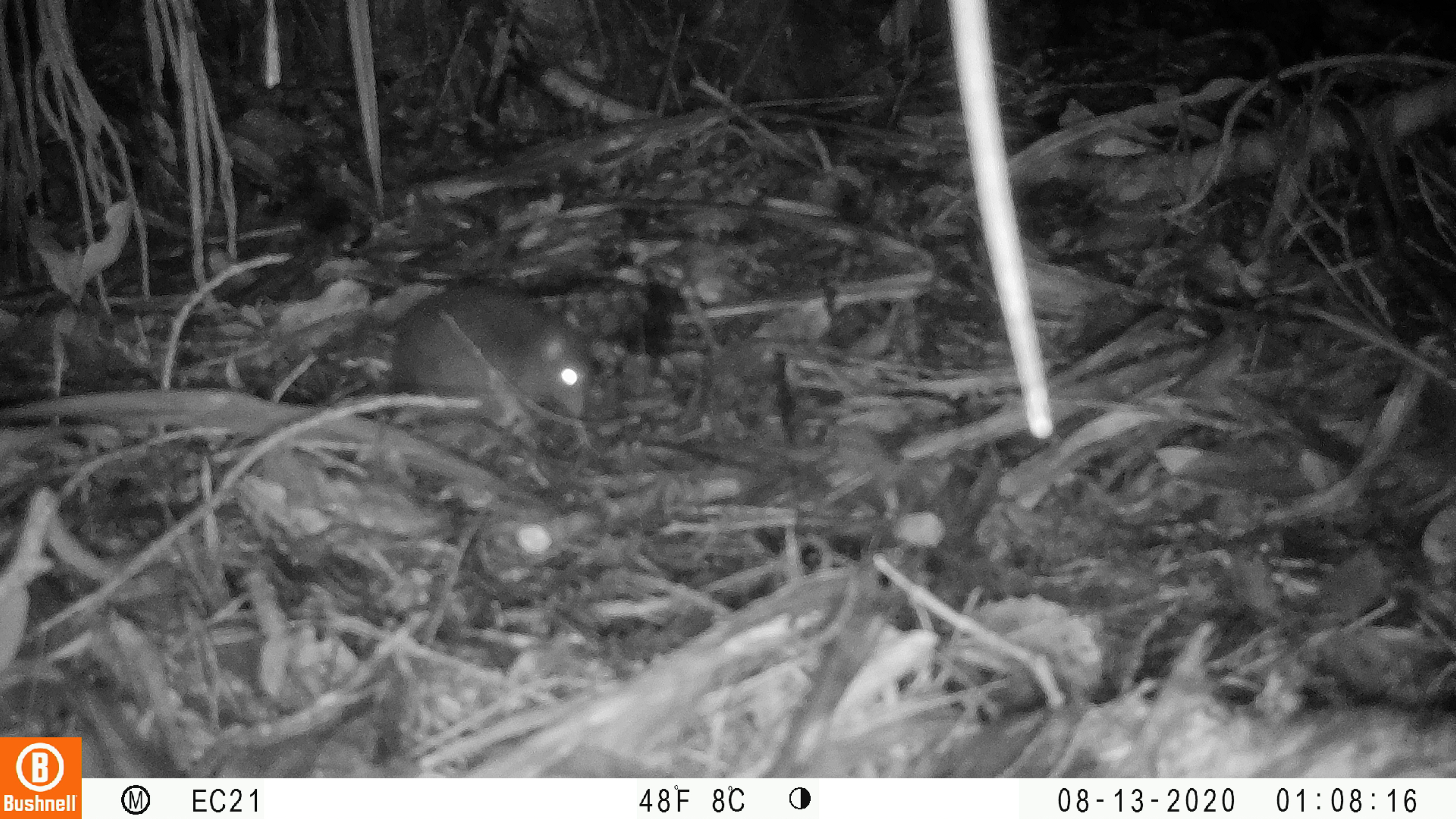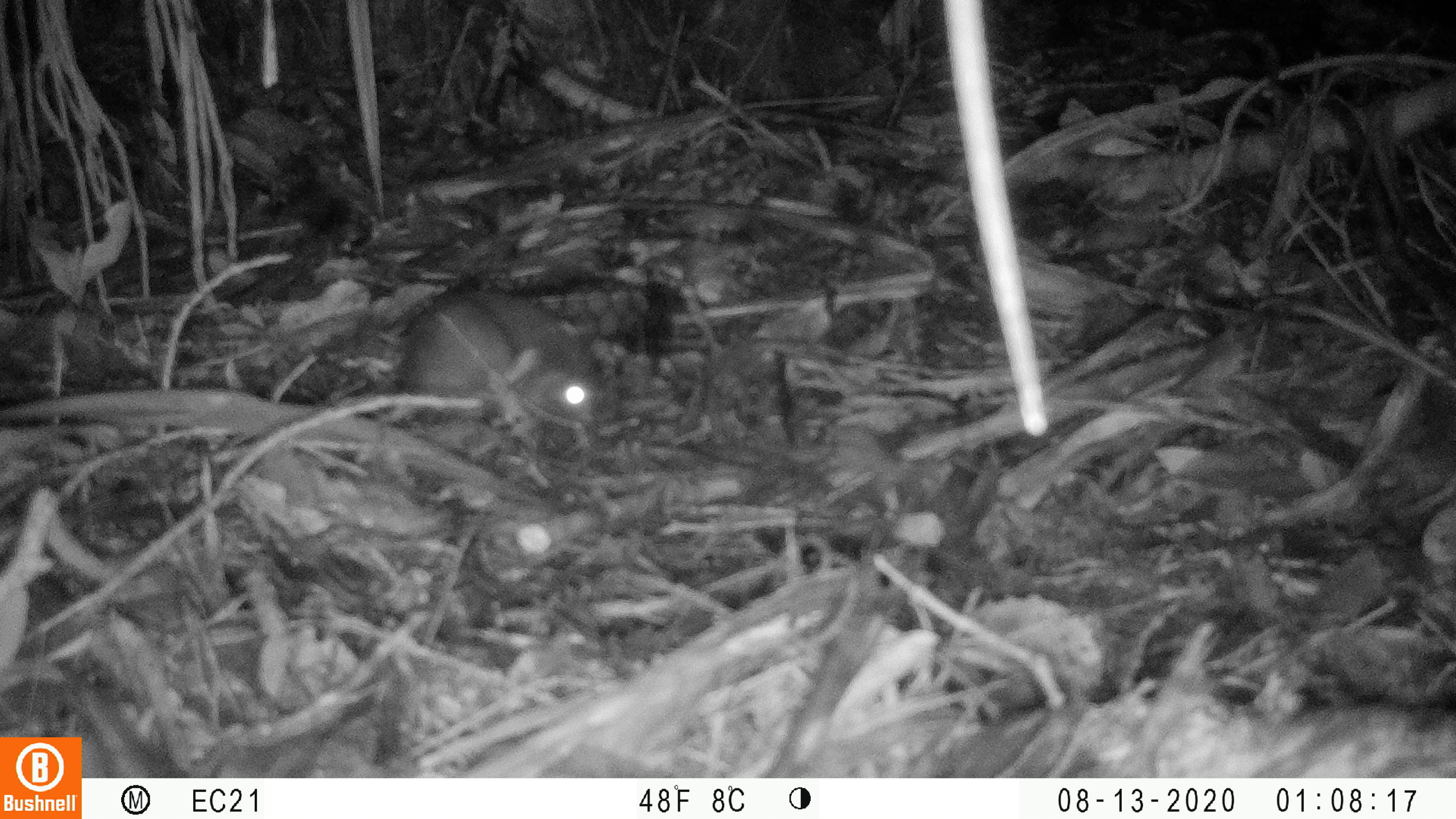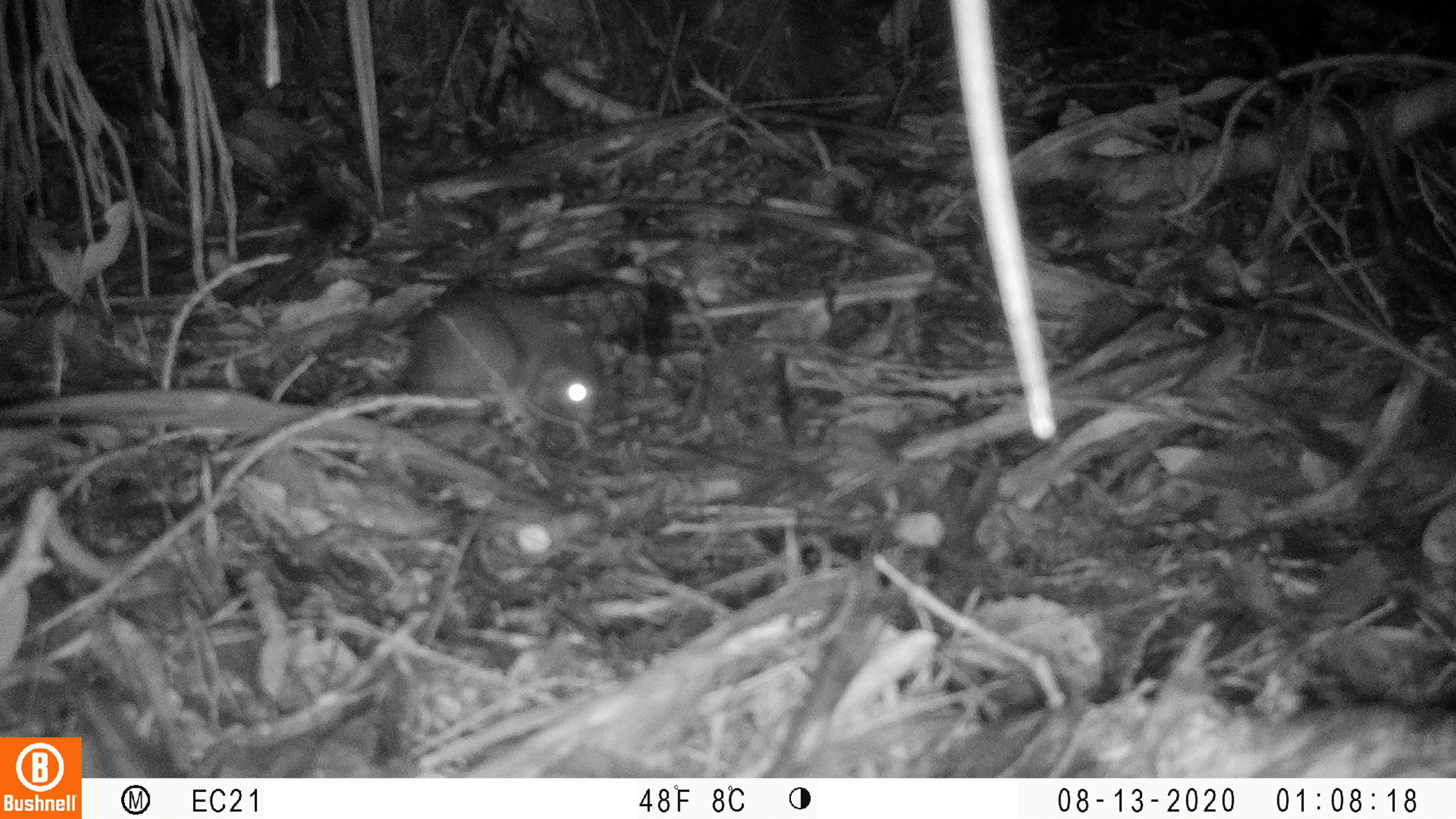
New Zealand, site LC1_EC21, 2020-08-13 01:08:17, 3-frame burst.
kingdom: Animalia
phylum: Chordata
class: Mammalia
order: Rodentia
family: Muridae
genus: Rattus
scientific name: Rattus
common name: rat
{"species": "rat (Rattus)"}